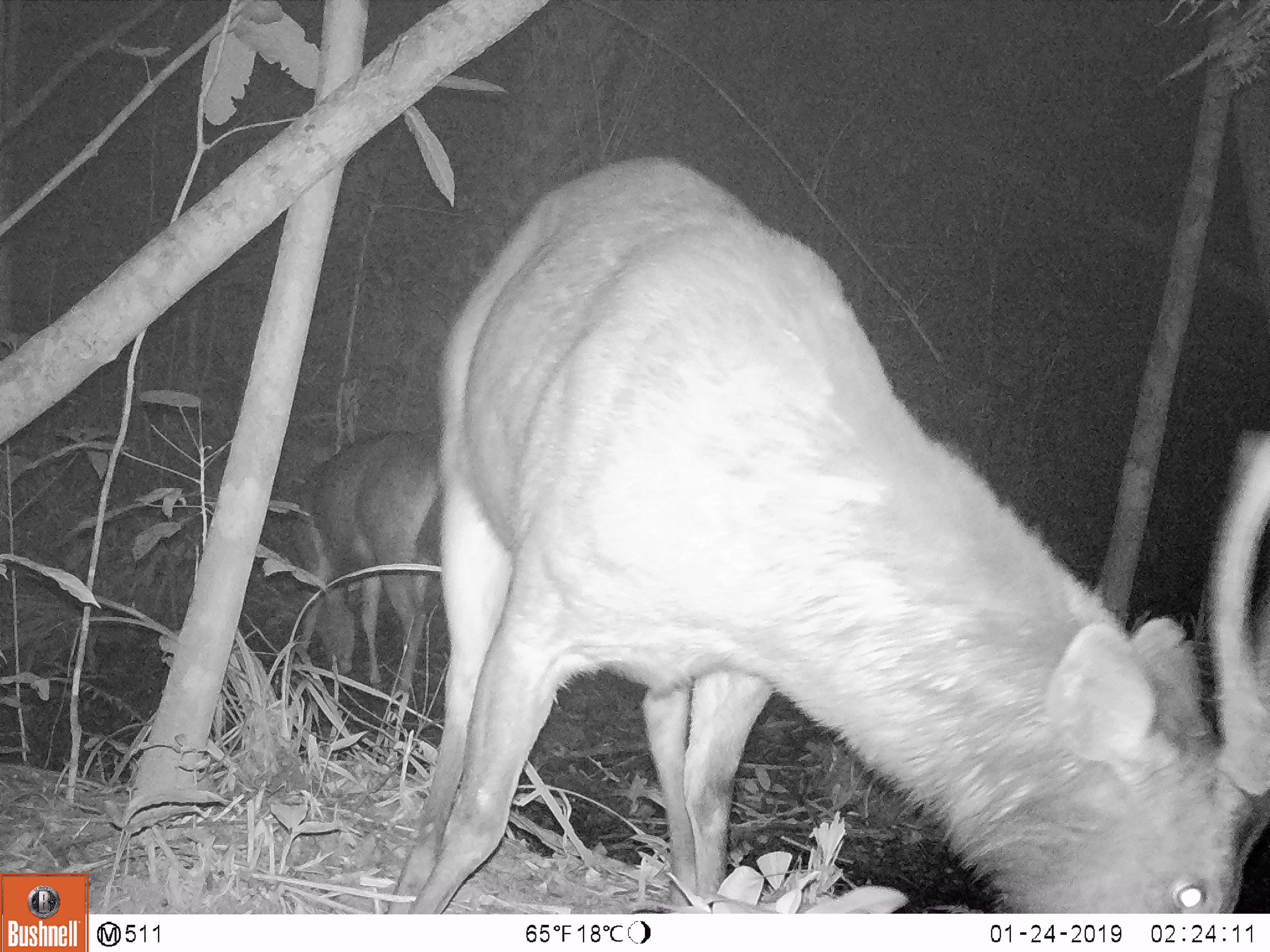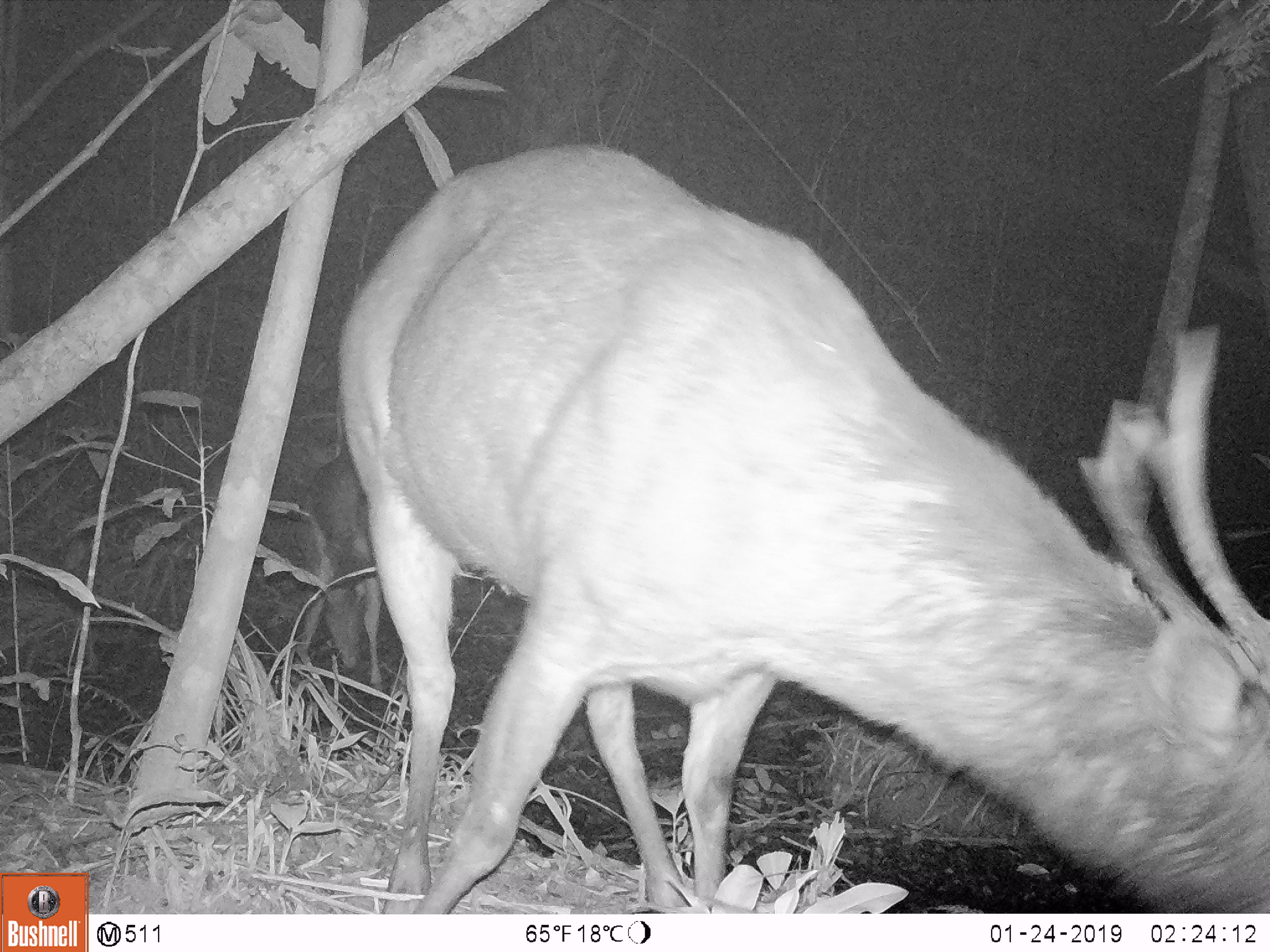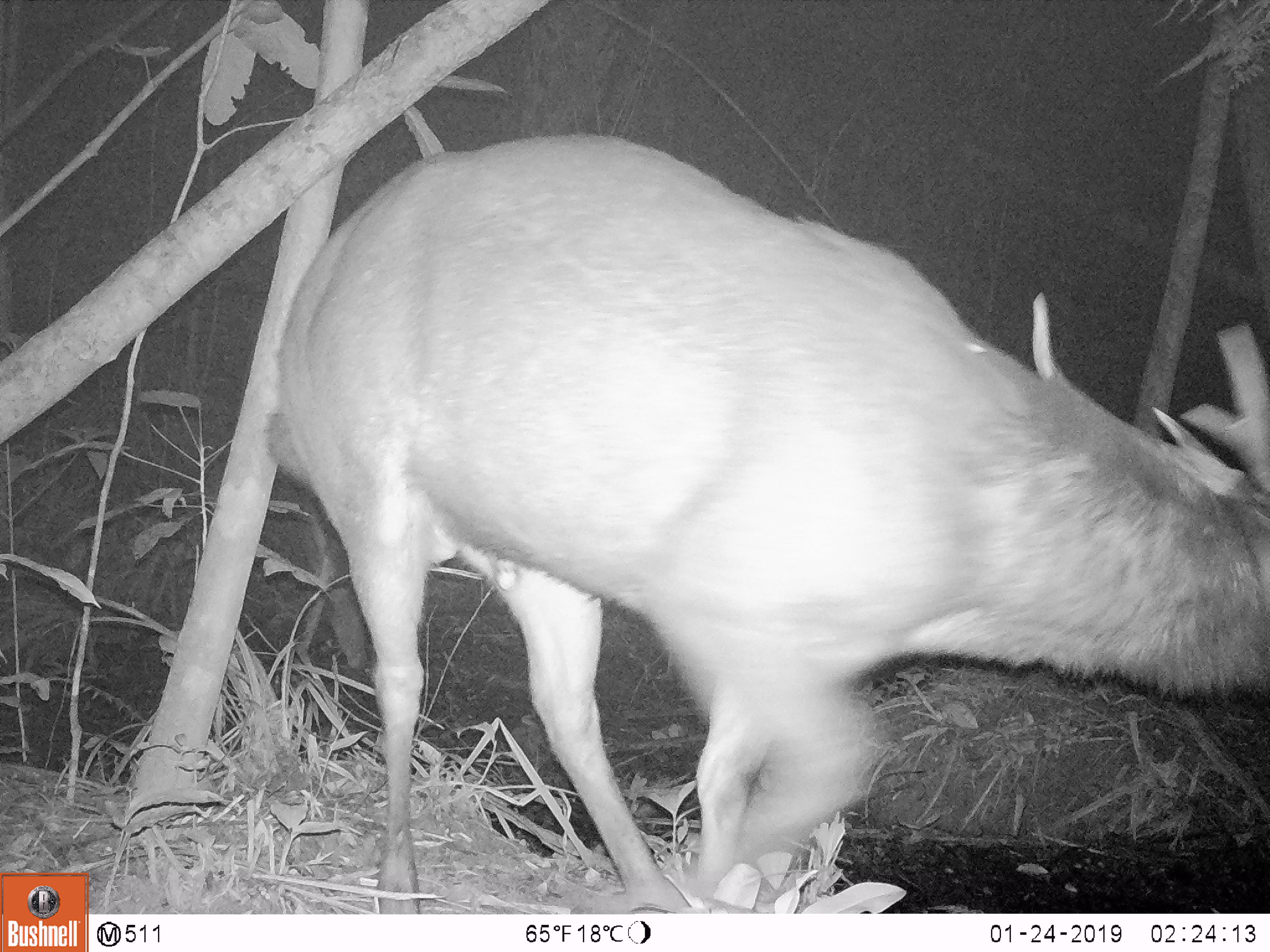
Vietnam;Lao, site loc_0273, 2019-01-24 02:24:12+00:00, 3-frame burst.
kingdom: Animalia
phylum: Chordata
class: Mammalia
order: Artiodactyla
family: Cervidae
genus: Rusa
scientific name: Rusa unicolor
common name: sambar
Sambar (Rusa unicolor). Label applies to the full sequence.